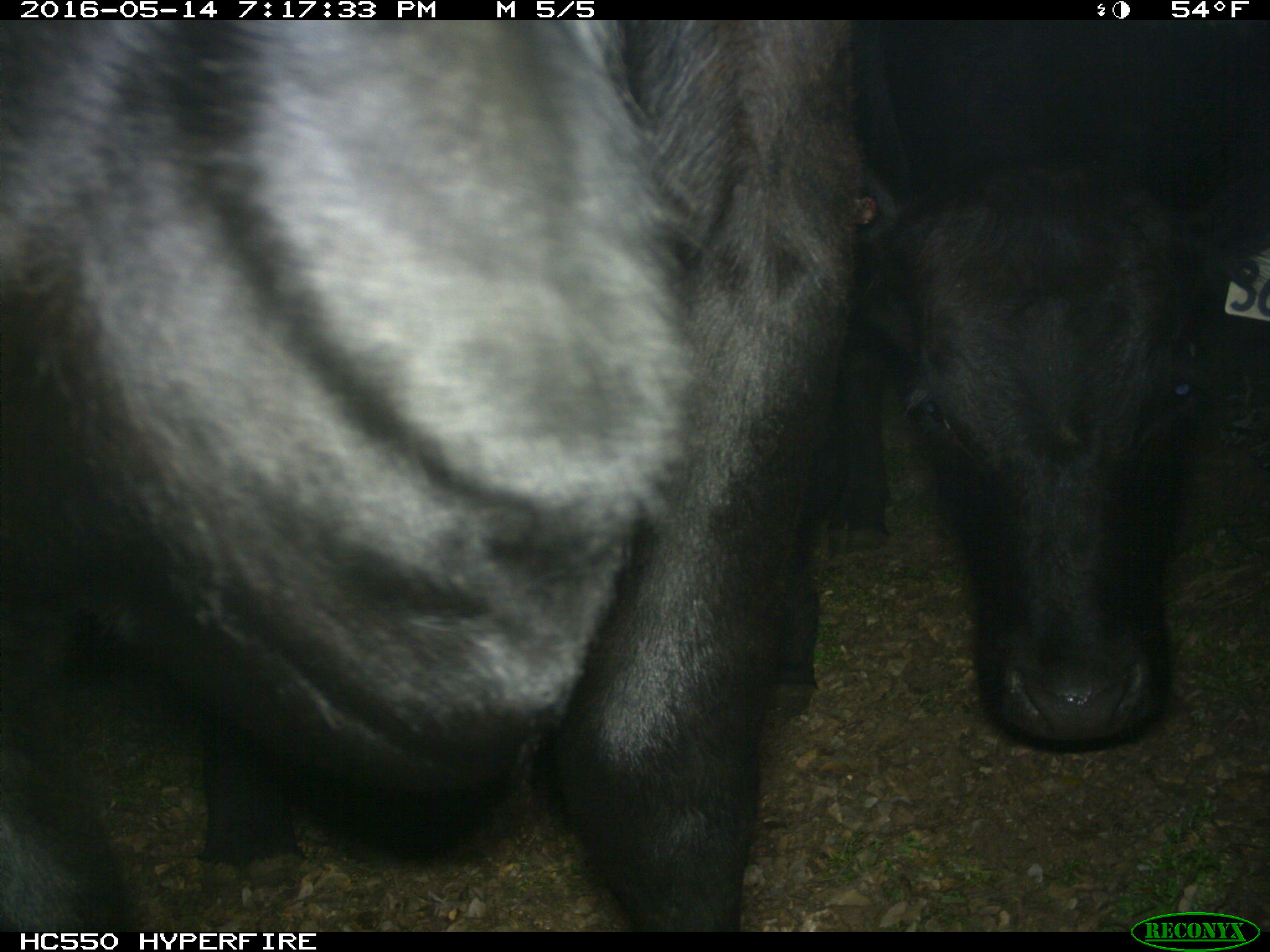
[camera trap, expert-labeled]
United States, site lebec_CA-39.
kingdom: Animalia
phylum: Chordata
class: Mammalia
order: Artiodactyla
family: Bovidae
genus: Bos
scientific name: Bos taurus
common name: domestic cow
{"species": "Bos taurus (domestic cow)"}